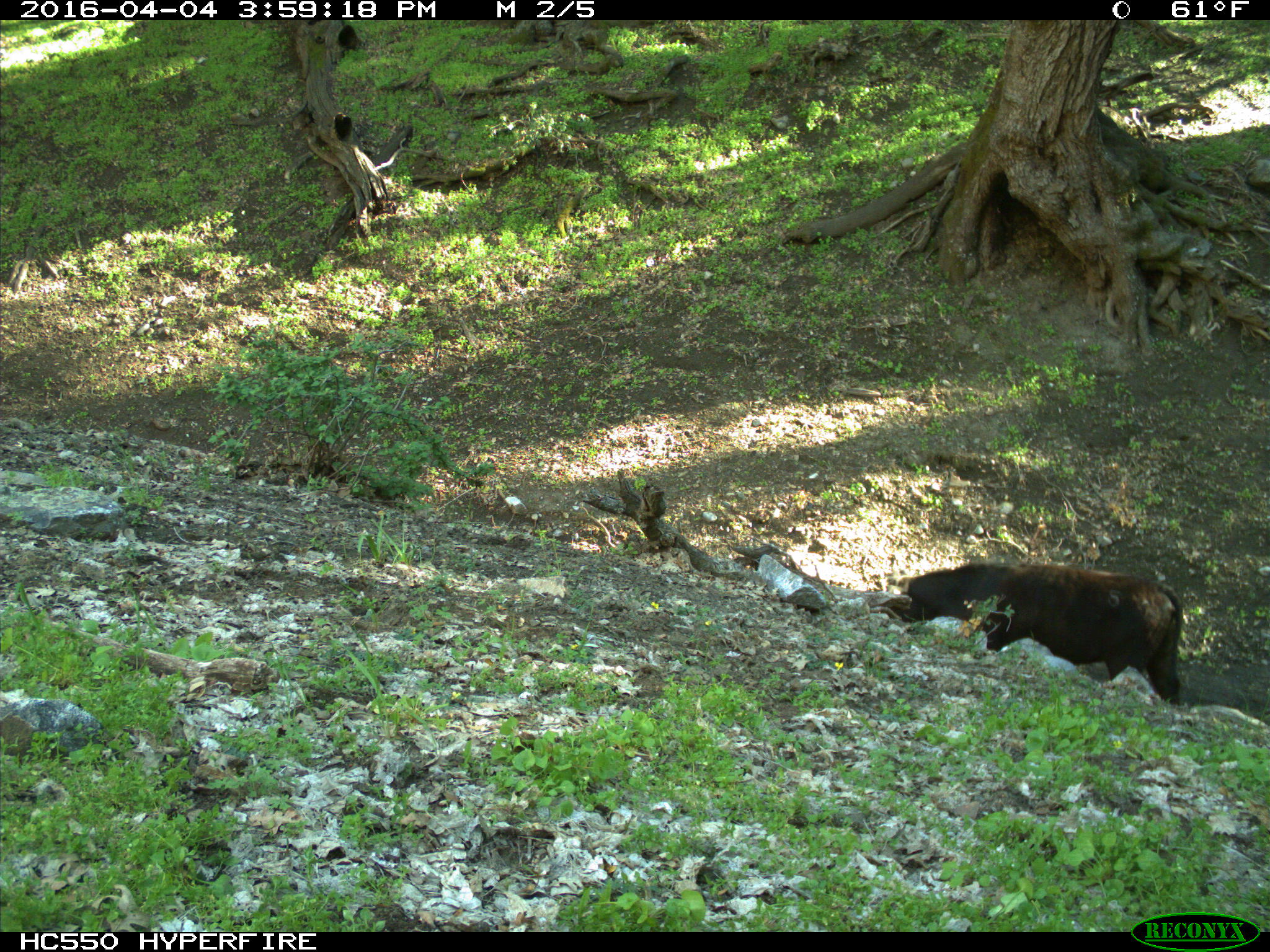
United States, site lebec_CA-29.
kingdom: Animalia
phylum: Chordata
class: Mammalia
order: Artiodactyla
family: Bovidae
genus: Bos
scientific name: Bos taurus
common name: domestic cow